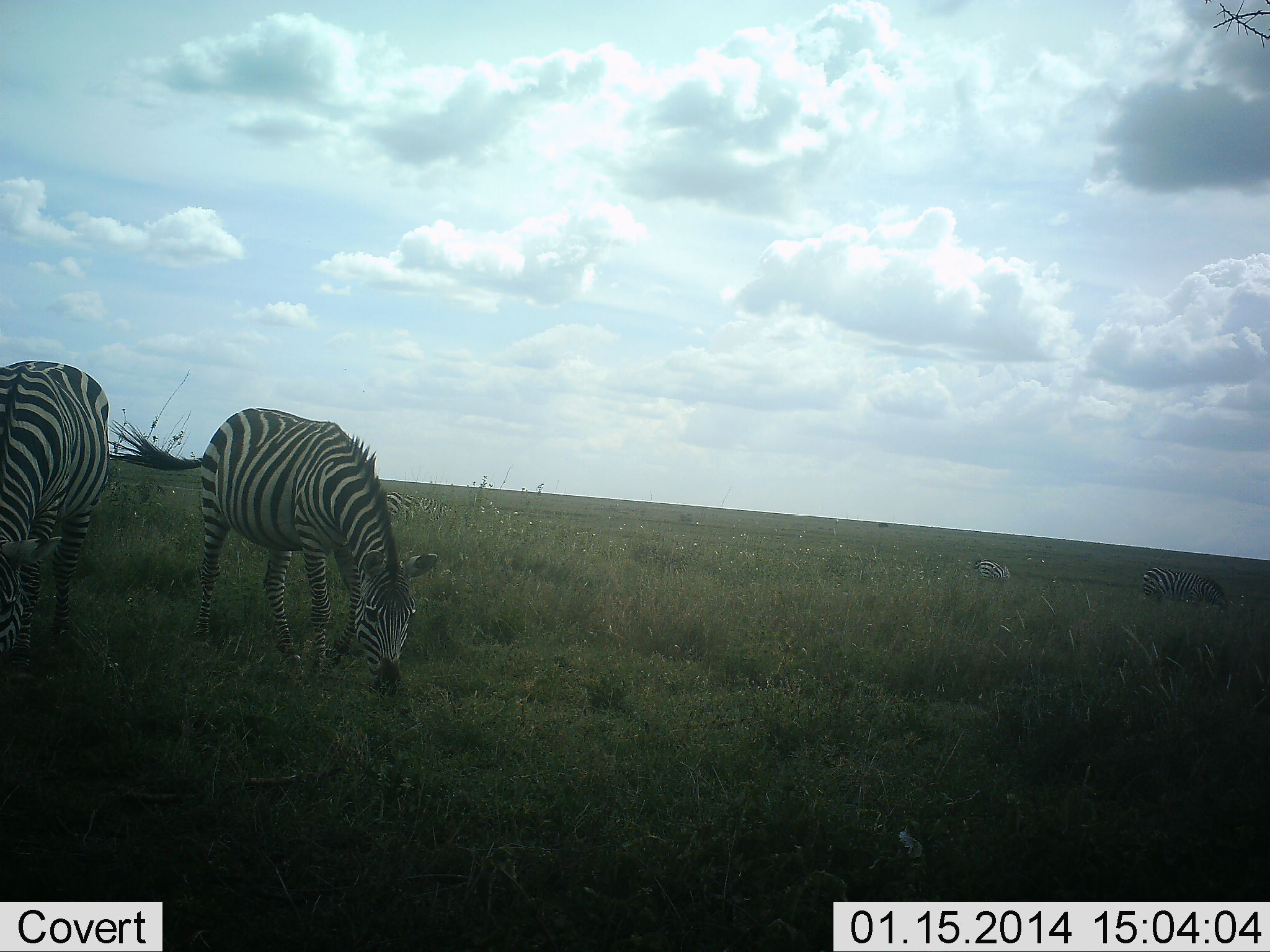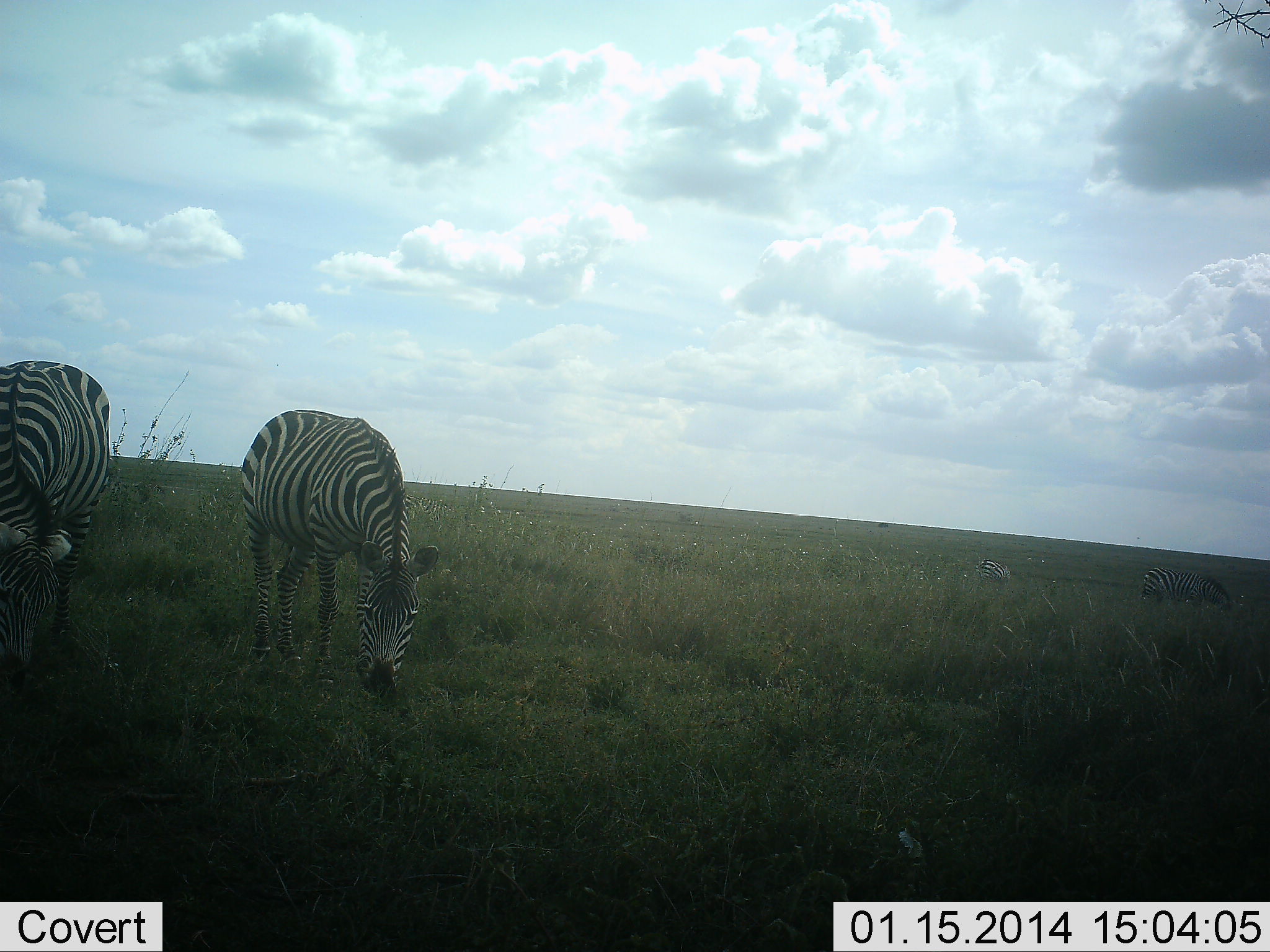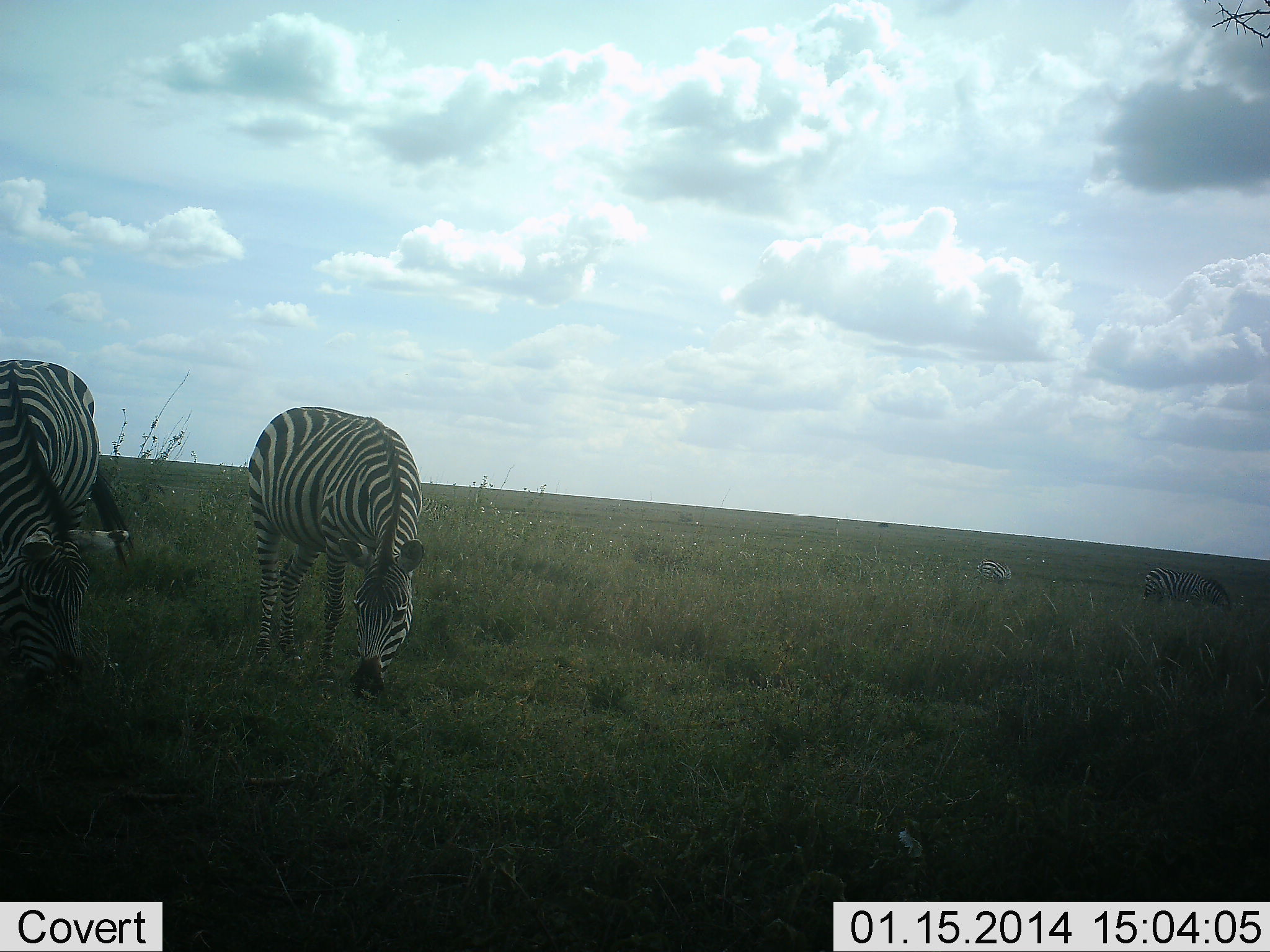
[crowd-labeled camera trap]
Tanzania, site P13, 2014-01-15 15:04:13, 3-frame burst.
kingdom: Animalia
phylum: Chordata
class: Mammalia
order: Perissodactyla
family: Equidae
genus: Equus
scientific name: Equus quagga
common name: plains zebra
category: zebra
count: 4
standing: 0%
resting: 0%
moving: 10%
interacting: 0%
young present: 0%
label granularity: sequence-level